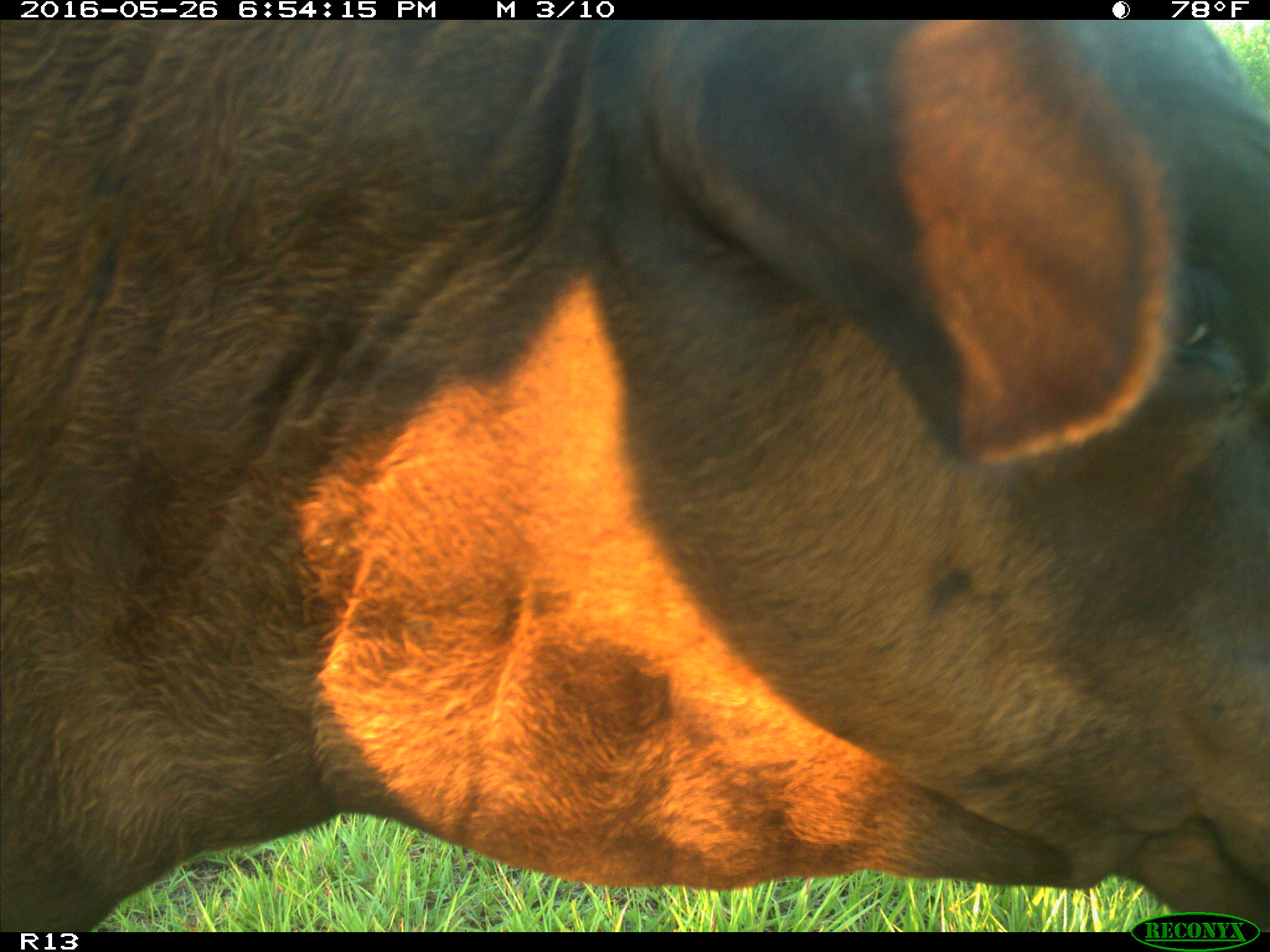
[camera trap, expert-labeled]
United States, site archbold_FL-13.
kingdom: Animalia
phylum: Chordata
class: Mammalia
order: Artiodactyla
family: Bovidae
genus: Bos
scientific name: Bos taurus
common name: domestic cow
Bos taurus (domestic cow).